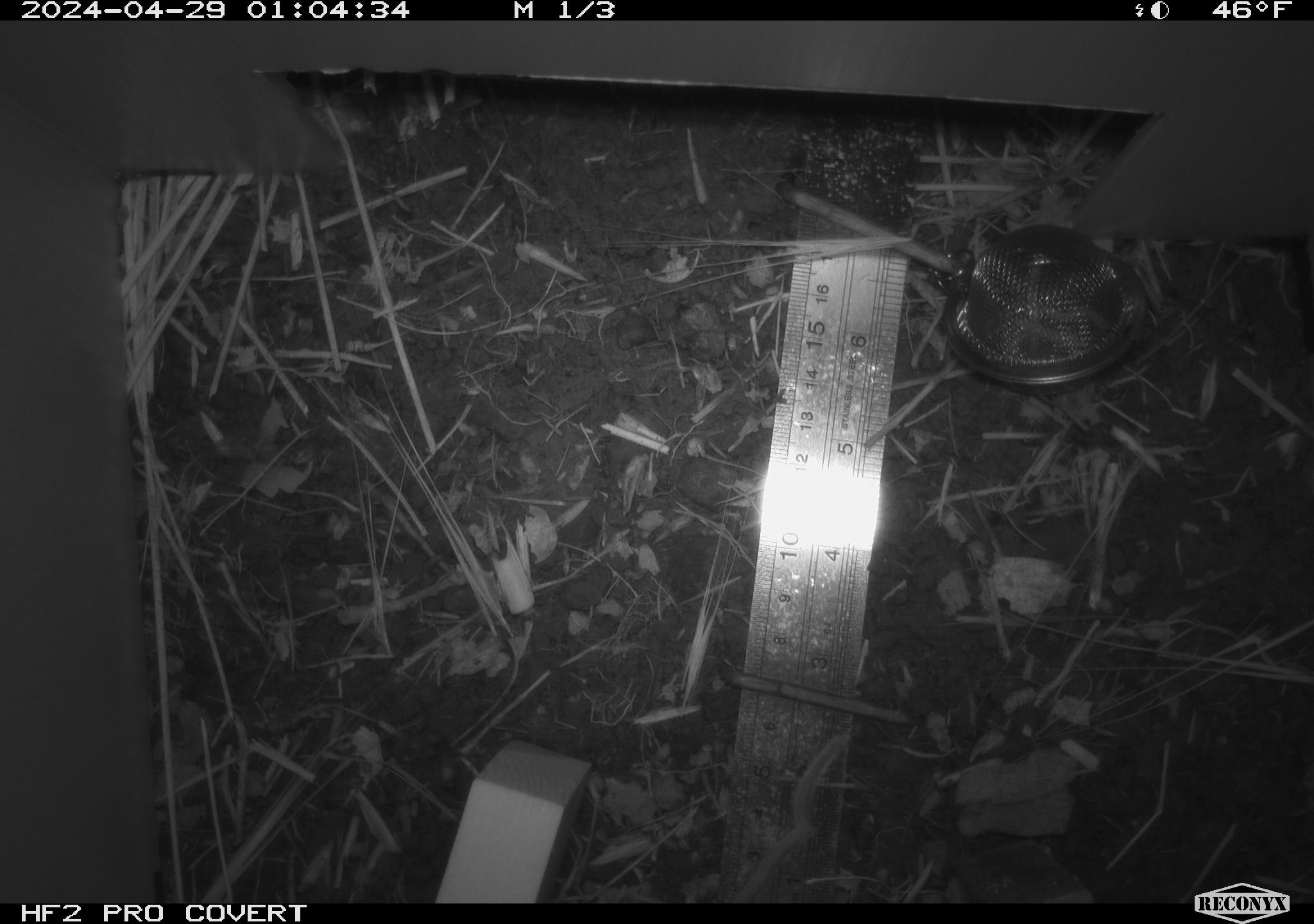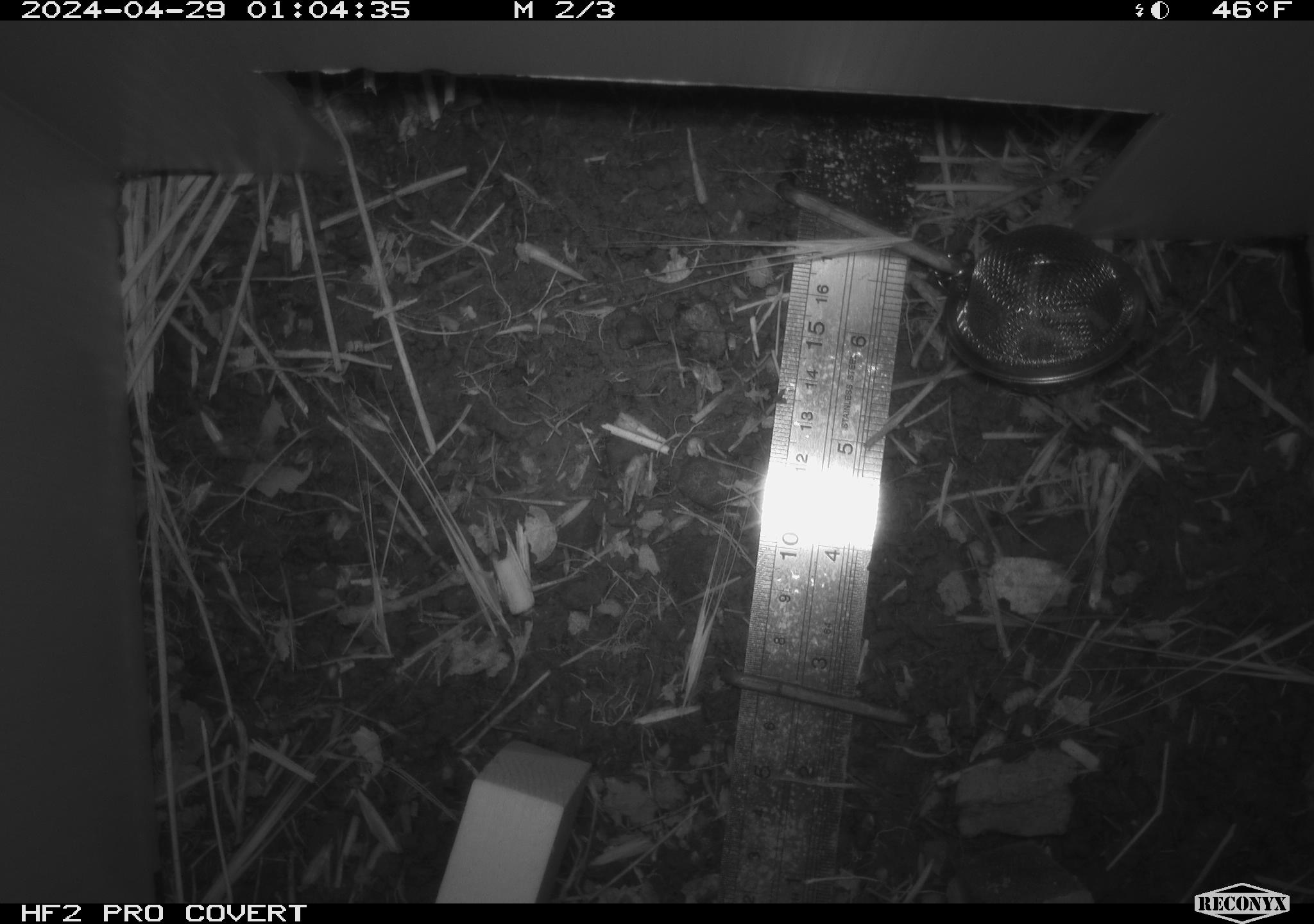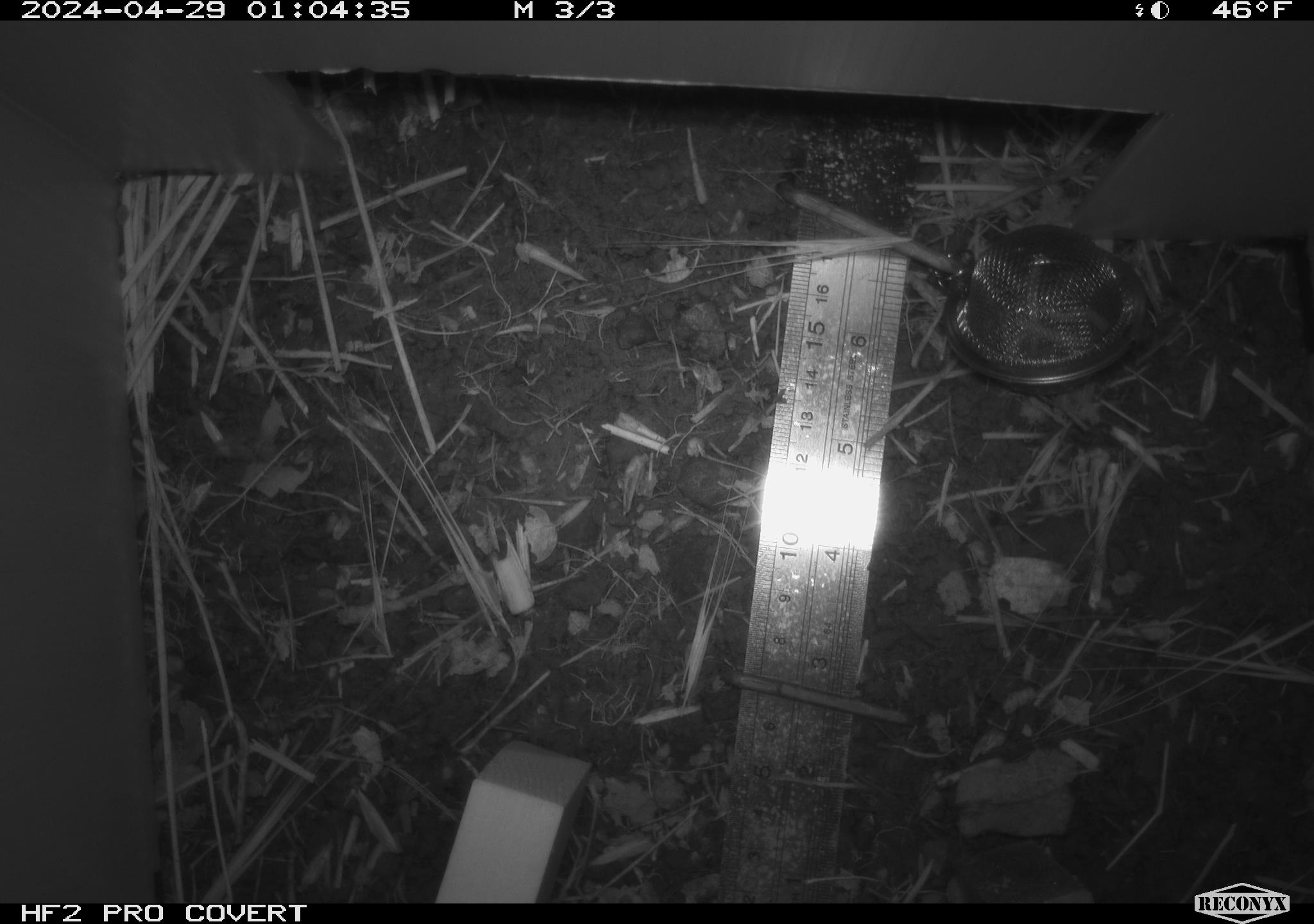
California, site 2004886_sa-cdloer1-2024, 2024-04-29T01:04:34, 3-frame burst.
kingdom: Animalia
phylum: Chordata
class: Mammalia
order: Rodentia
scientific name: Rodentia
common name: mouse species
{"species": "mouse species (Rodentia)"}